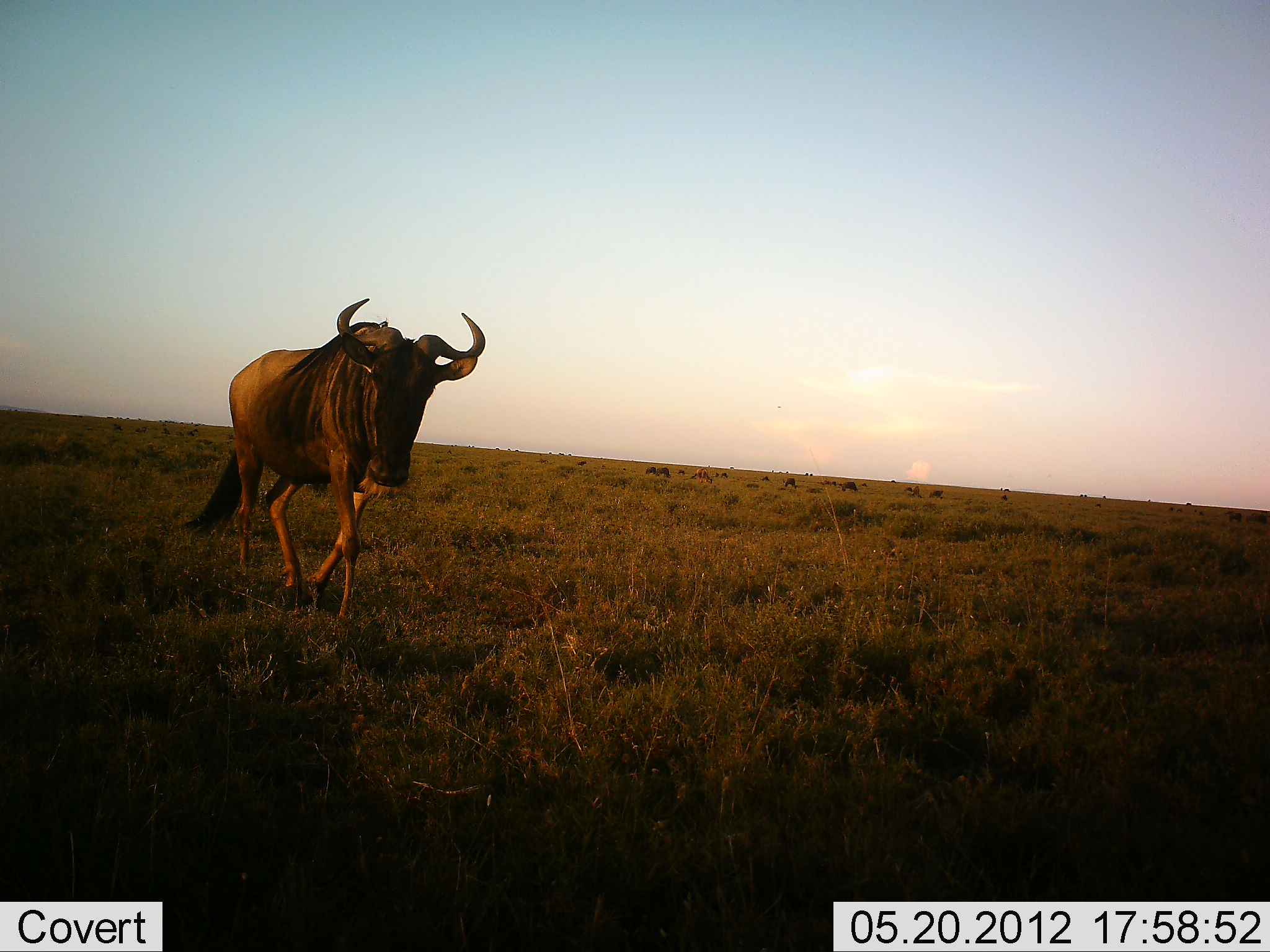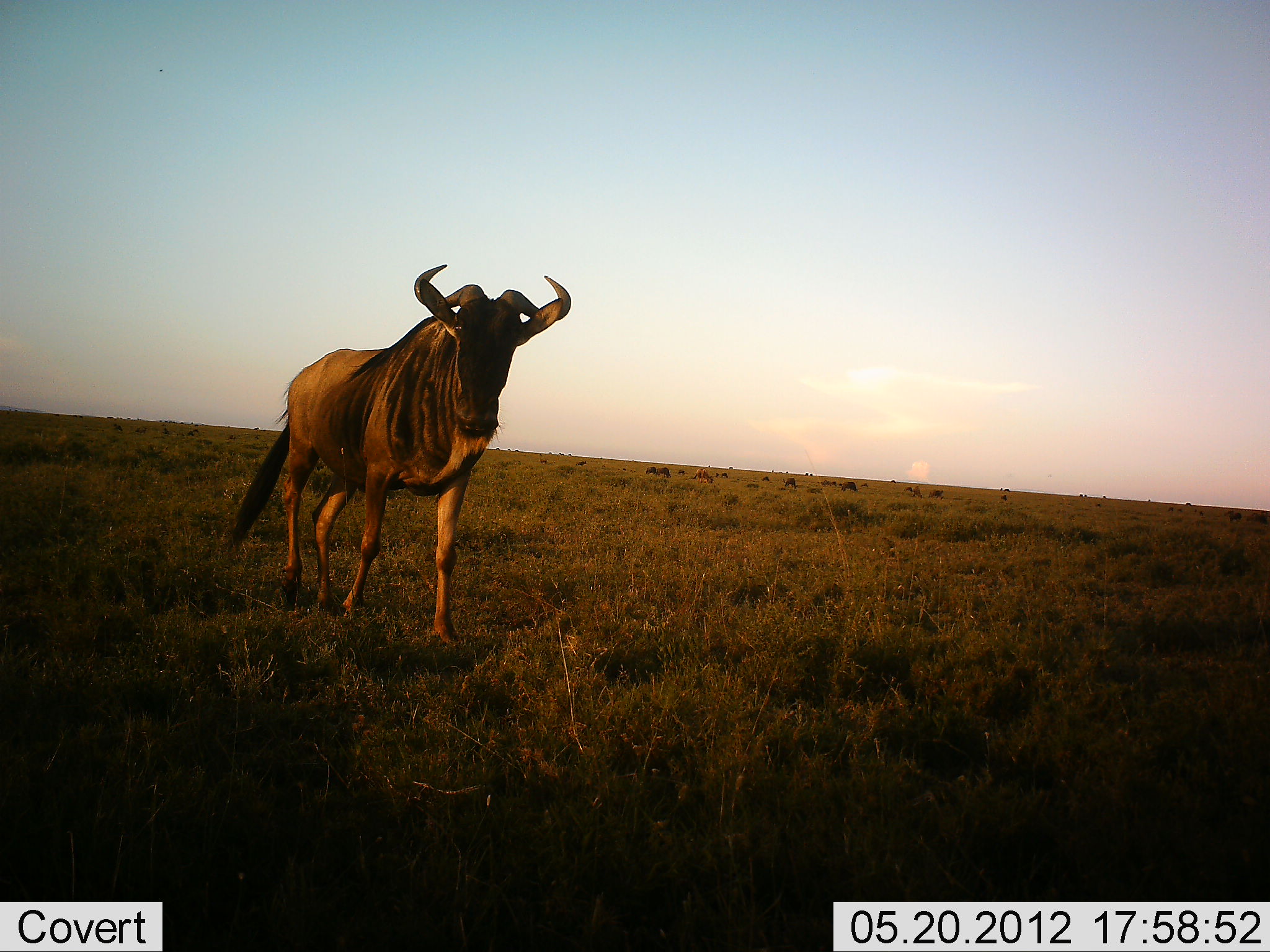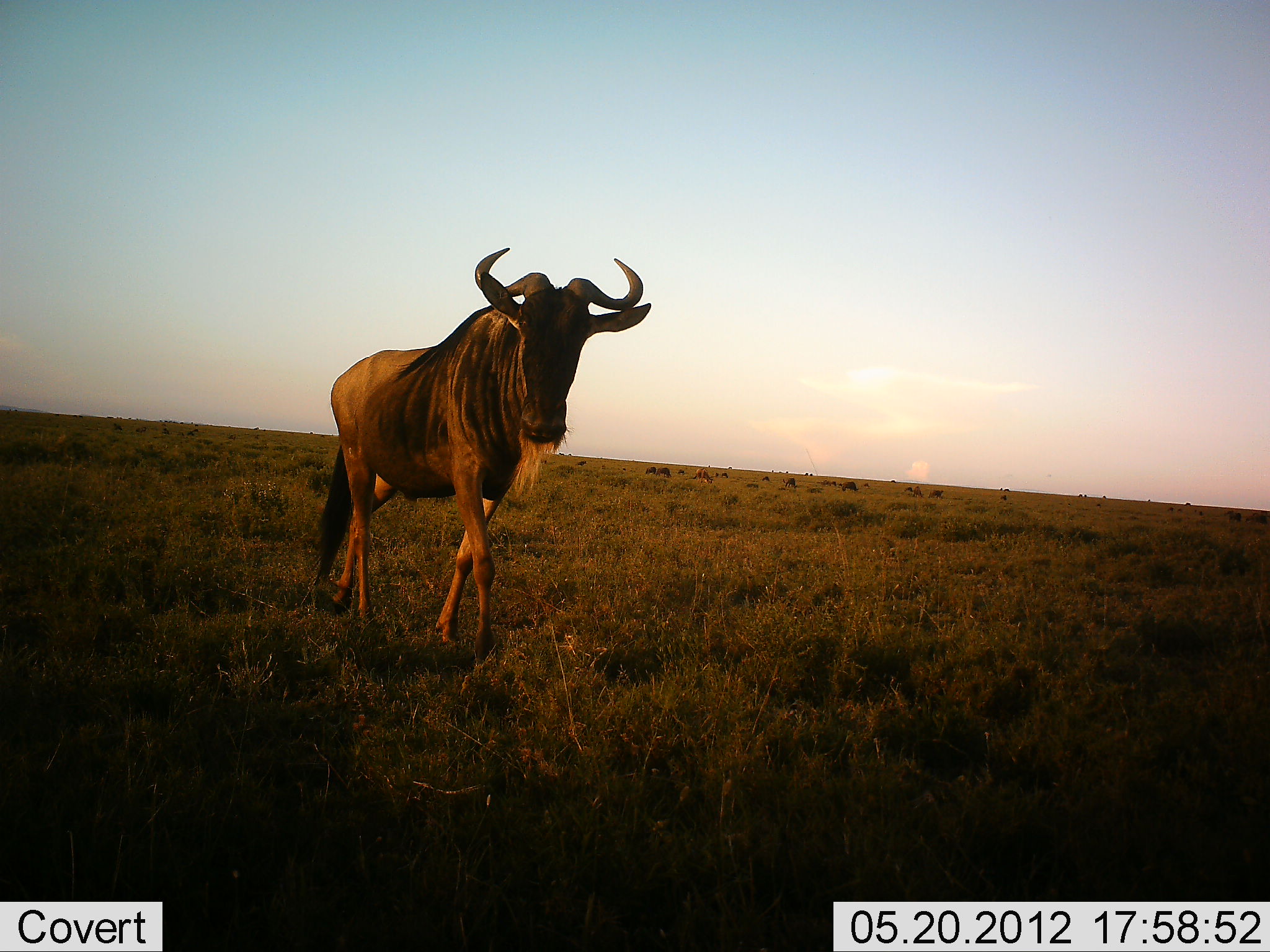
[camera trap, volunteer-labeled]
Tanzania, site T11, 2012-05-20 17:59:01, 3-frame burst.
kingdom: Animalia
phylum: Chordata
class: Mammalia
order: Artiodactyla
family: Bovidae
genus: Connochaetes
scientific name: Connochaetes taurinus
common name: blue wildebeest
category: wildebeest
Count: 1.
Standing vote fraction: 20%.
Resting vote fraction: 0%.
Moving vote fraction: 80%.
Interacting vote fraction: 0%.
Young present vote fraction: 0%.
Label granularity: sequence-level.